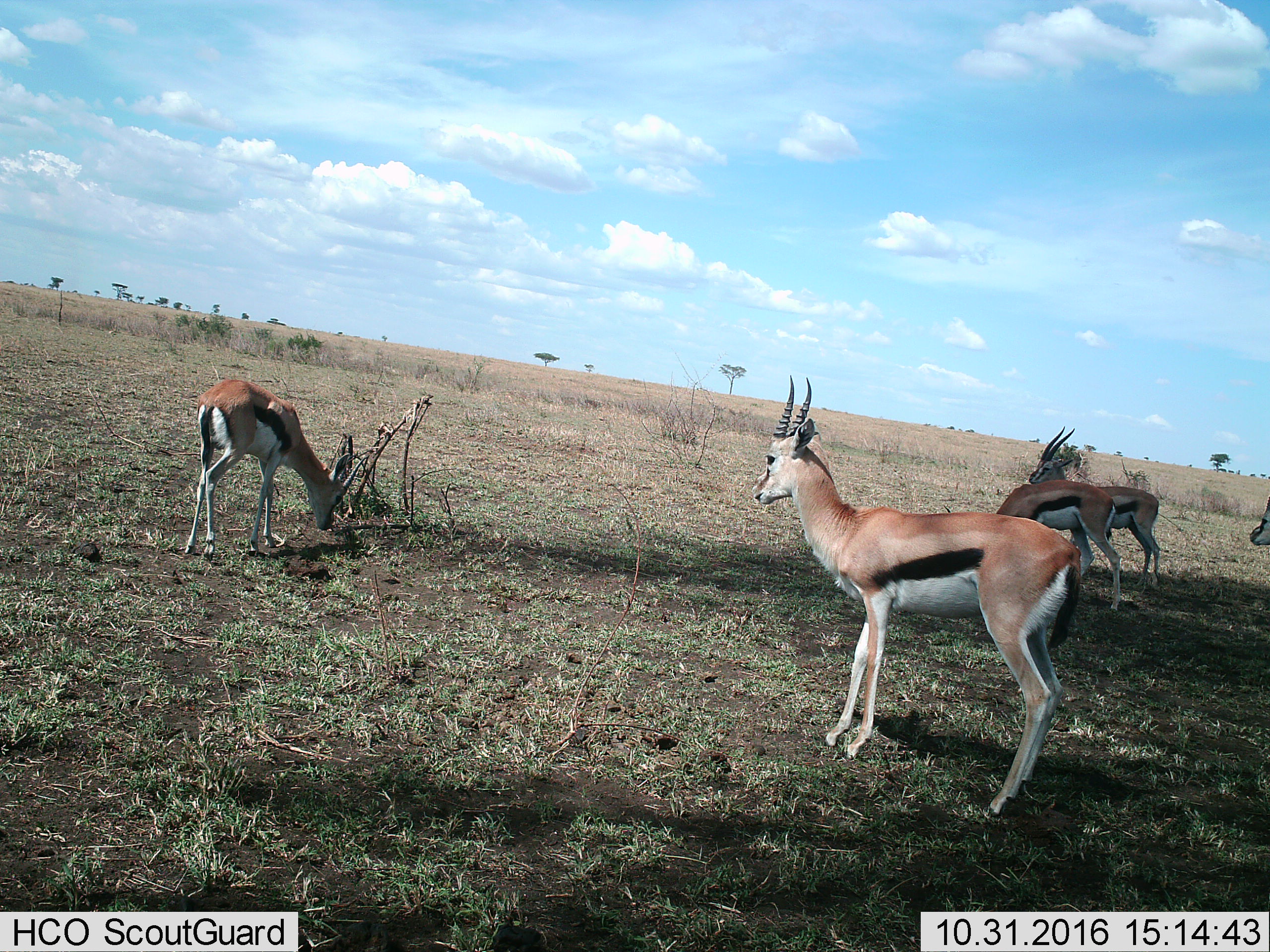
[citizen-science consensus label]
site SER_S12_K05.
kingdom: Animalia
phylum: Chordata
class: Mammalia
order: Artiodactyla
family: Bovidae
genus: Eudorcas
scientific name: Eudorcas thomsonii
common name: thomson's gazelle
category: gazellethomsons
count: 5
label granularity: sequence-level